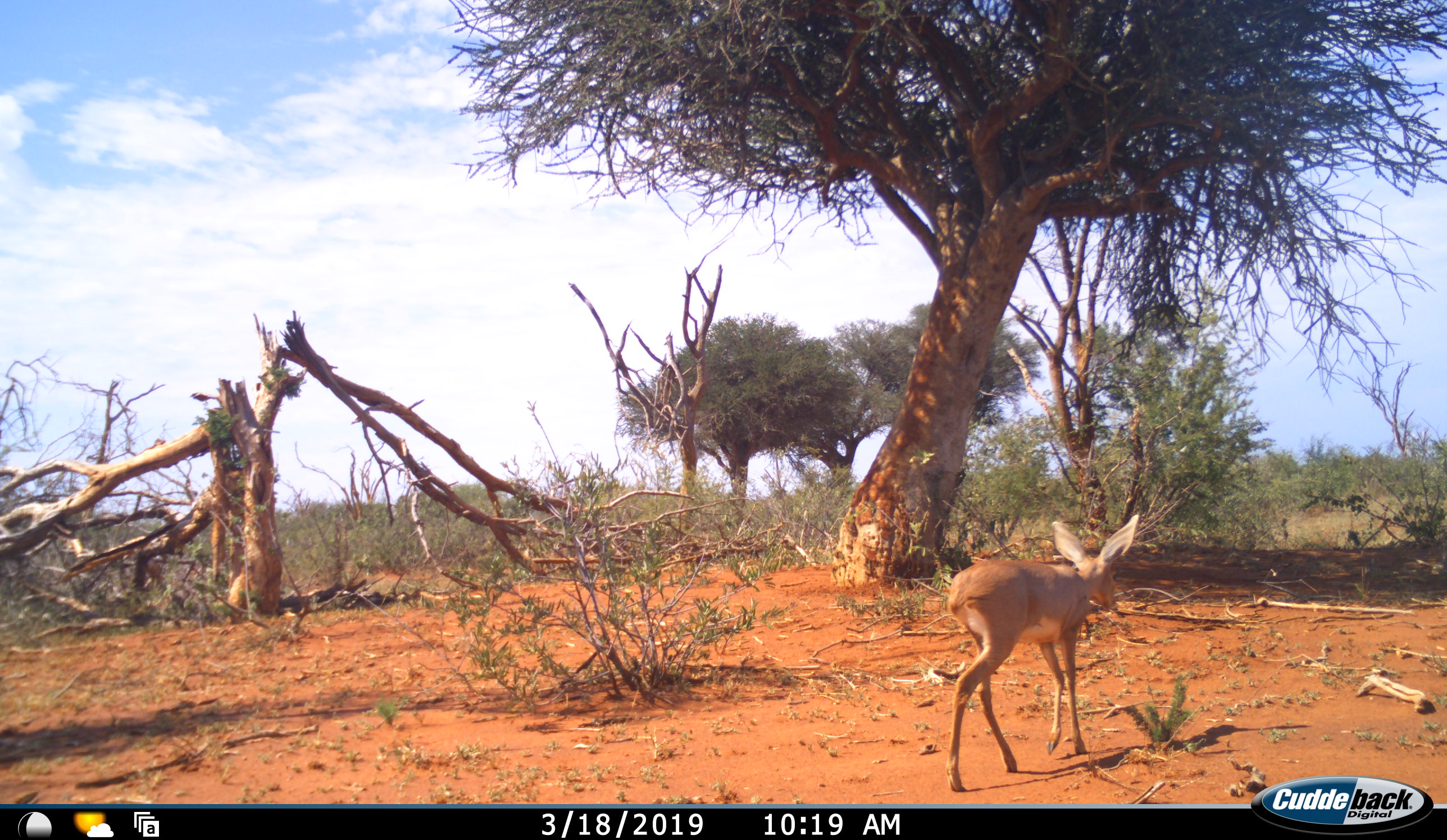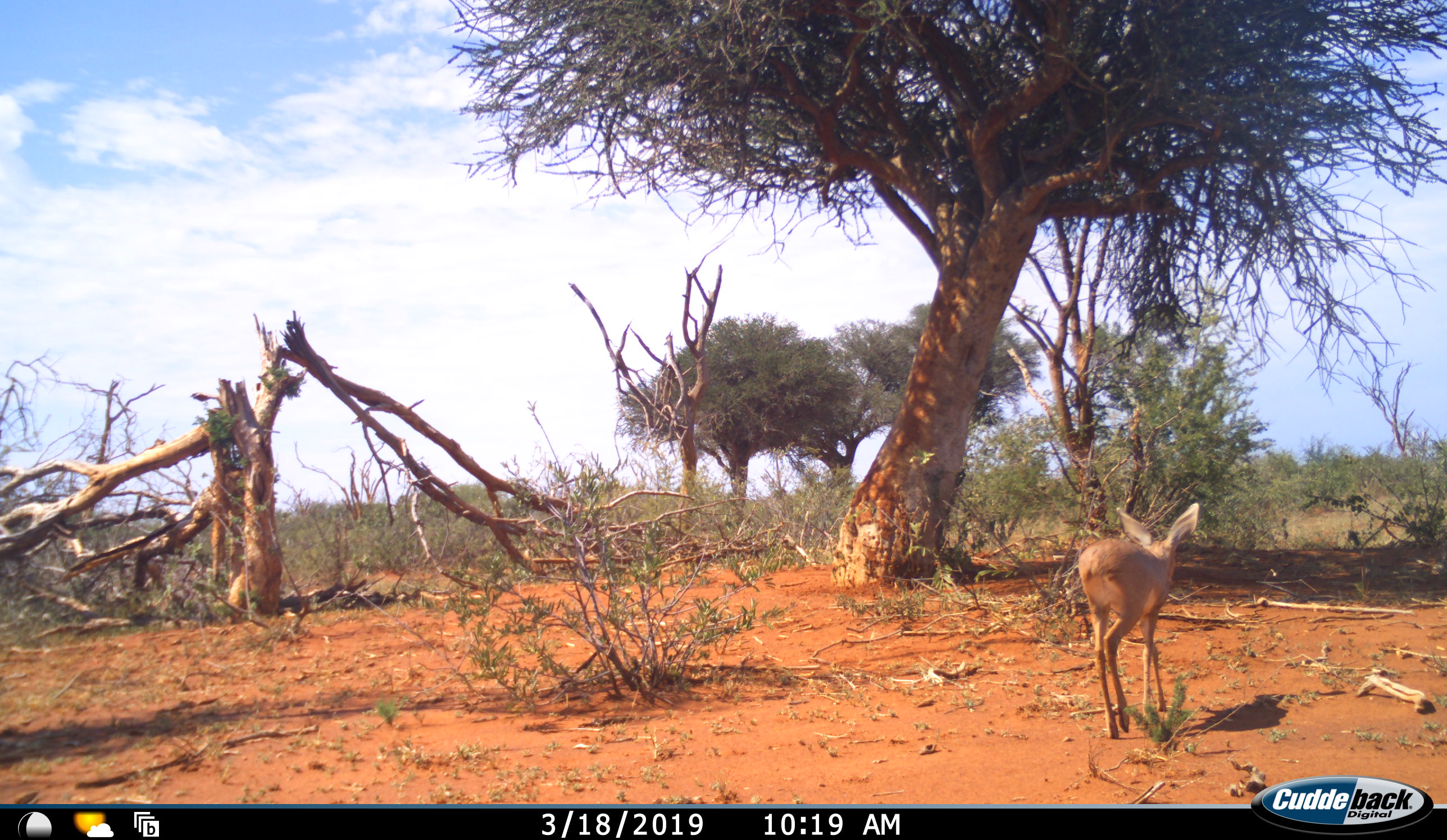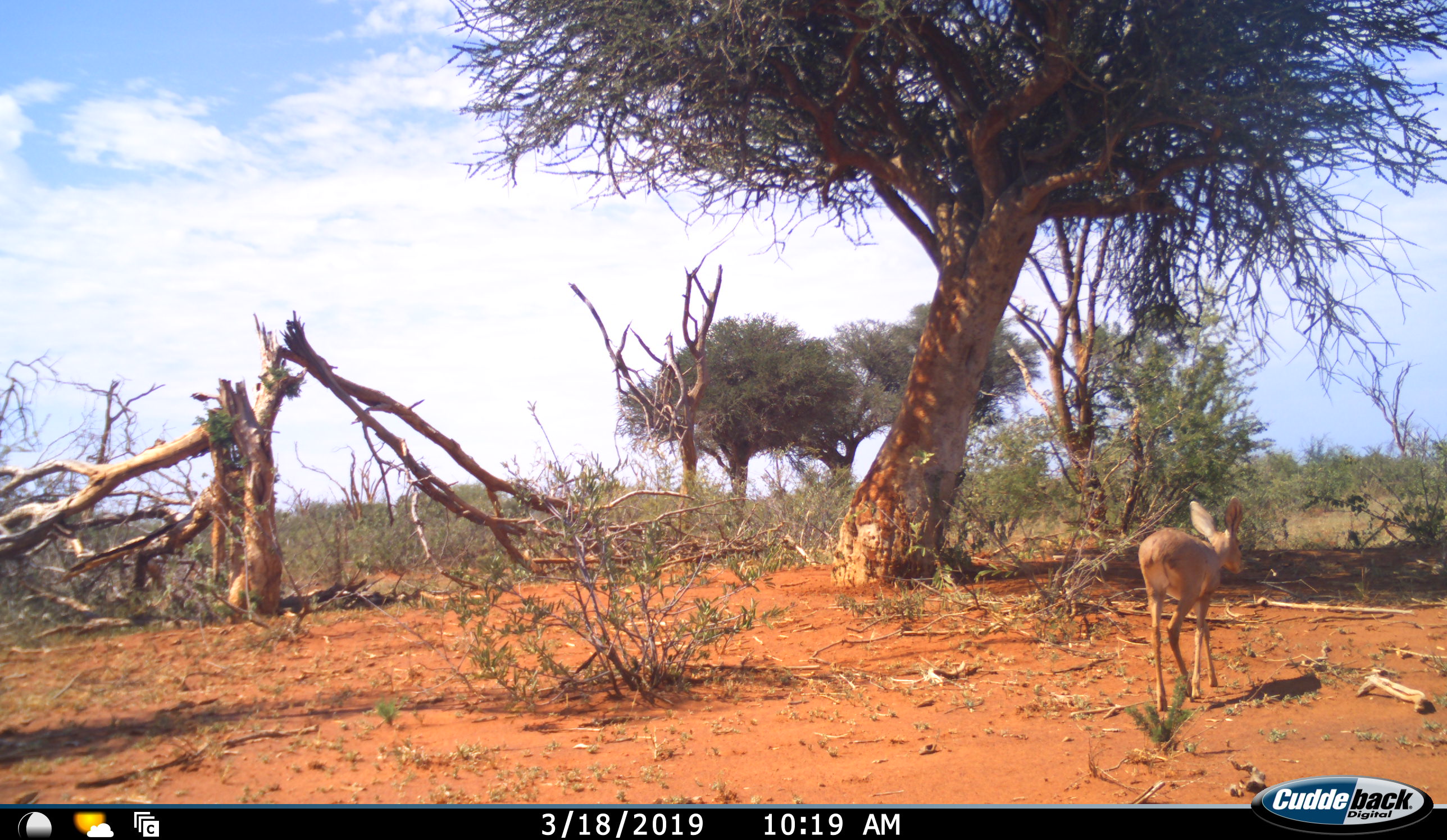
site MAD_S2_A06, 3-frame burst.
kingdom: Animalia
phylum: Chordata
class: Mammalia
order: Artiodactyla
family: Bovidae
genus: Raphicerus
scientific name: Raphicerus campestris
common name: steenbok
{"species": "steenbok (Raphicerus campestris)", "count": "1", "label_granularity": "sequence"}